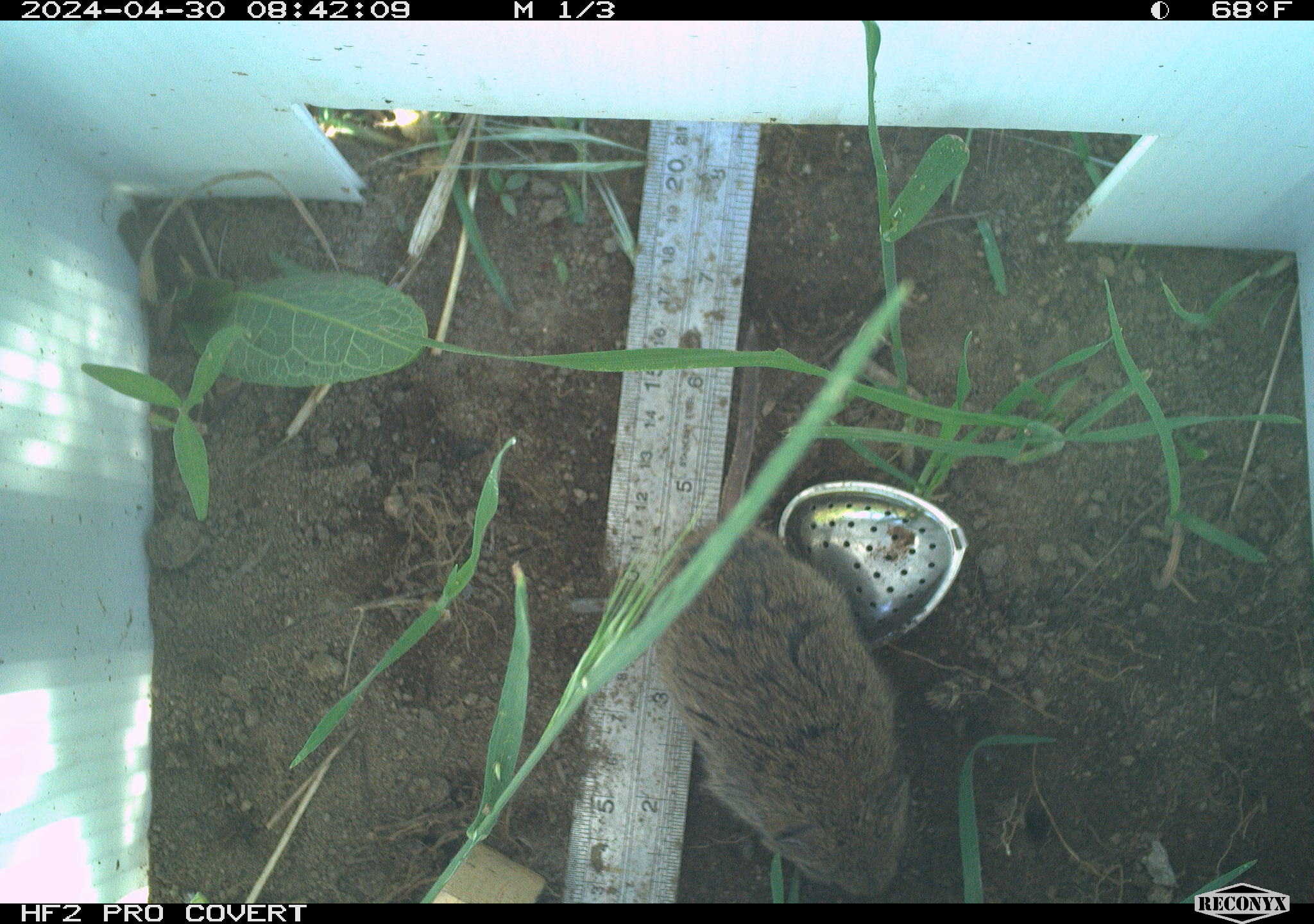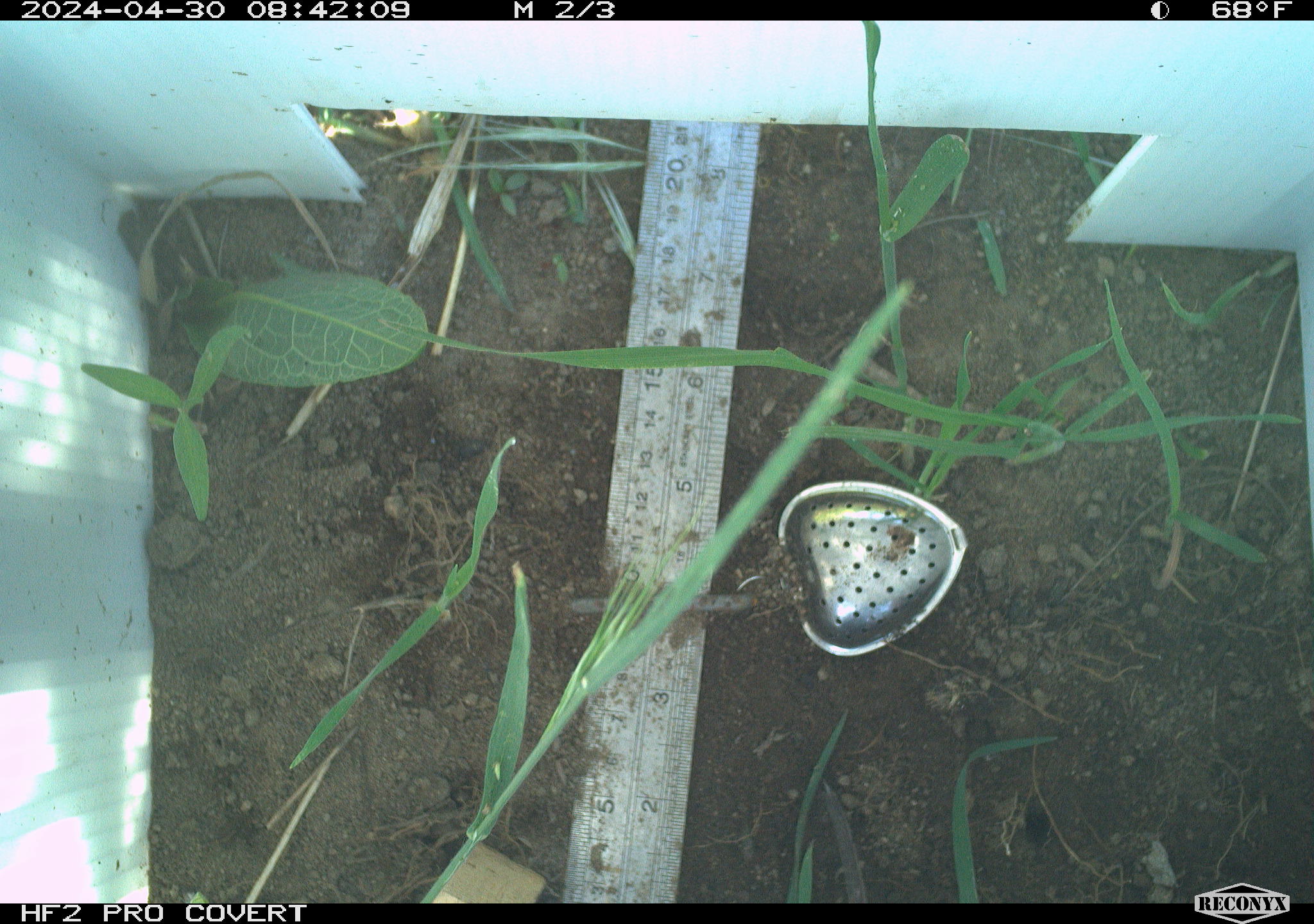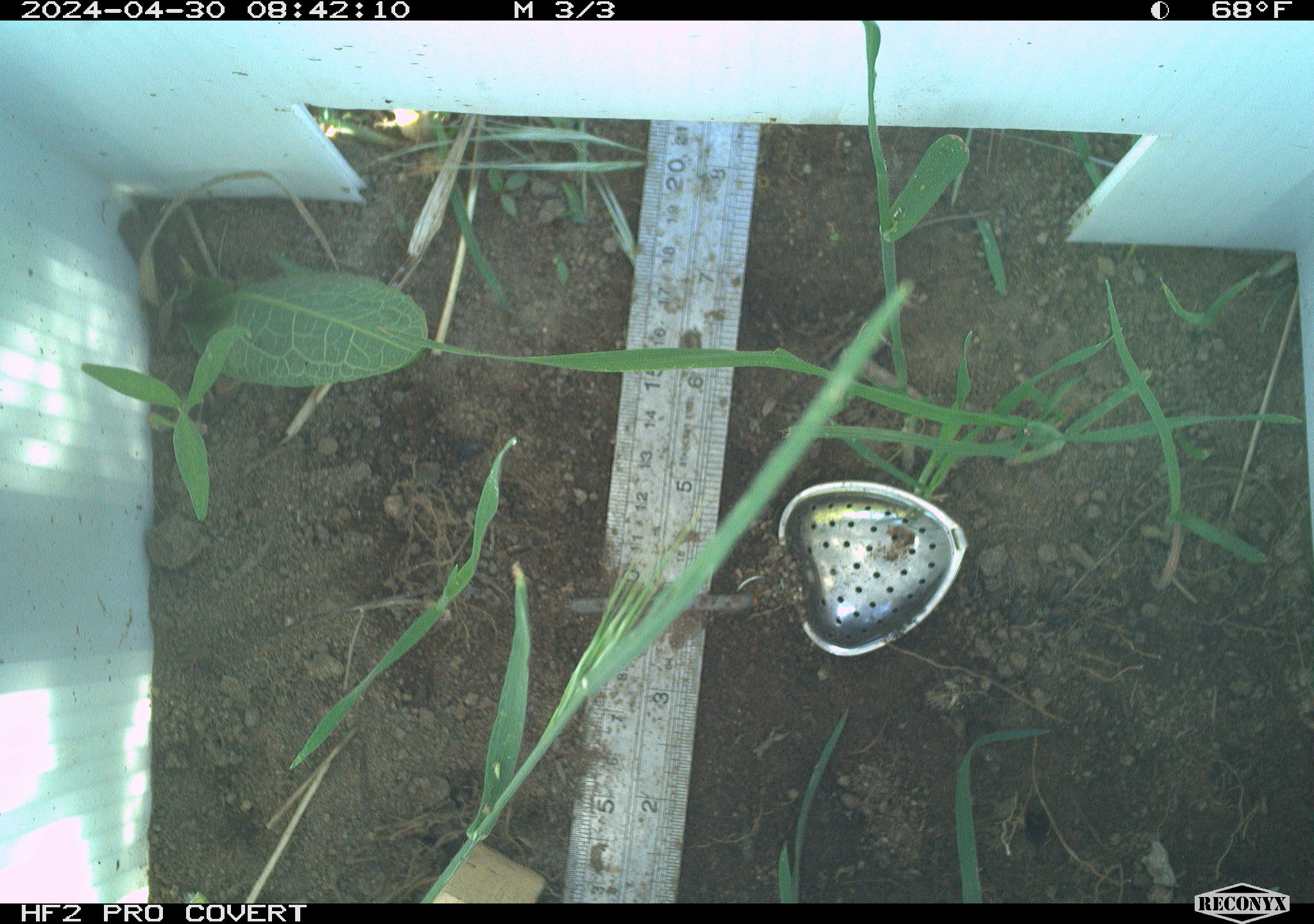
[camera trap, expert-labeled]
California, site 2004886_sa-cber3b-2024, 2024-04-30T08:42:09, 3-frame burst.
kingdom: Animalia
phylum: Chordata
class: Mammalia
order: Rodentia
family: Cricetidae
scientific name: Arvicolinae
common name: voles, lemmings, and muskrats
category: arvicolinae subfamily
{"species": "arvicolinae subfamily (voles, lemmings, and muskrats) (Arvicolinae)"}